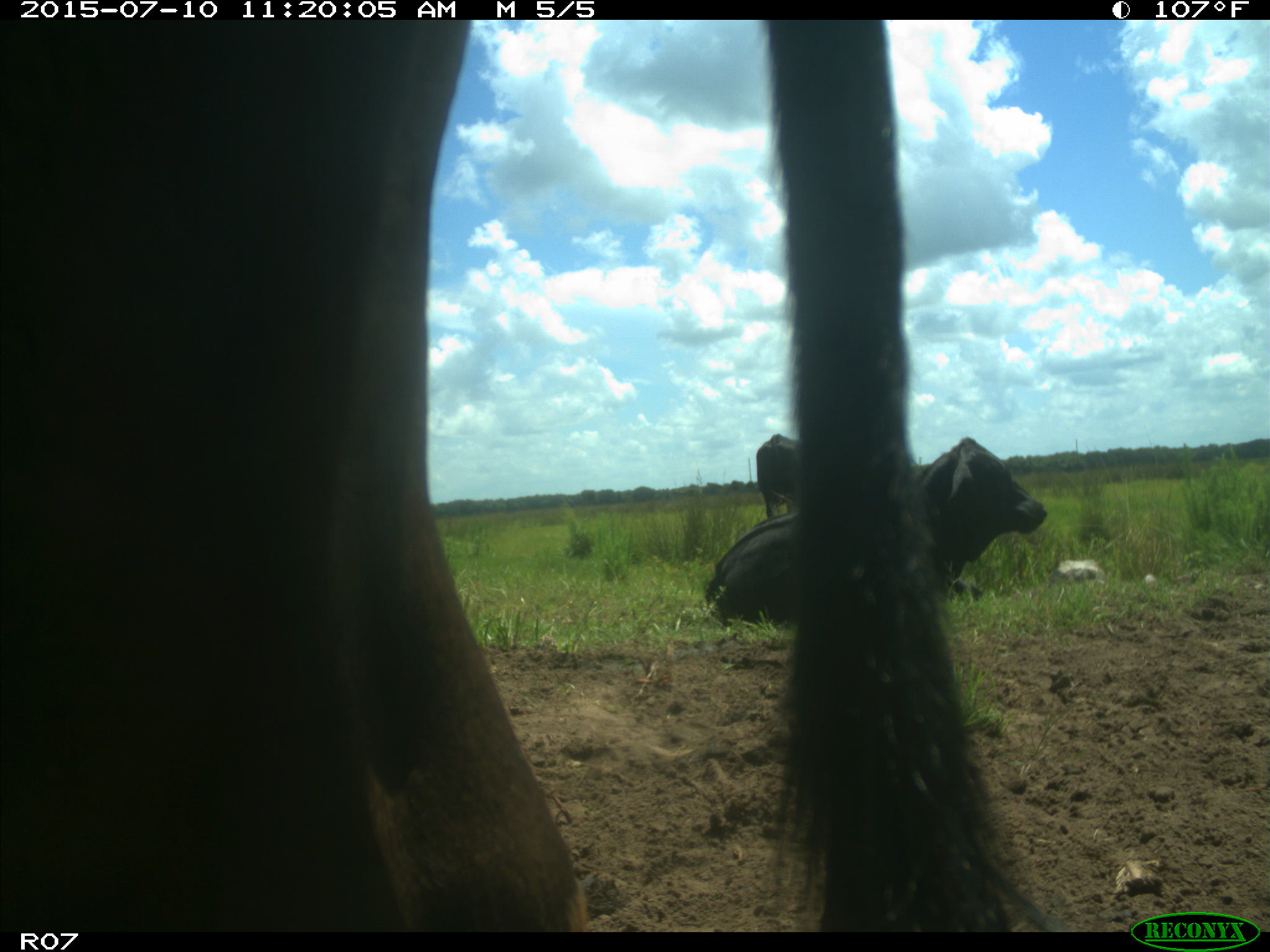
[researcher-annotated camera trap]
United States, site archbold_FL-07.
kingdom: Animalia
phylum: Chordata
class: Mammalia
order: Artiodactyla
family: Bovidae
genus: Bos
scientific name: Bos taurus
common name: domestic cow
Bos taurus (domestic cow).